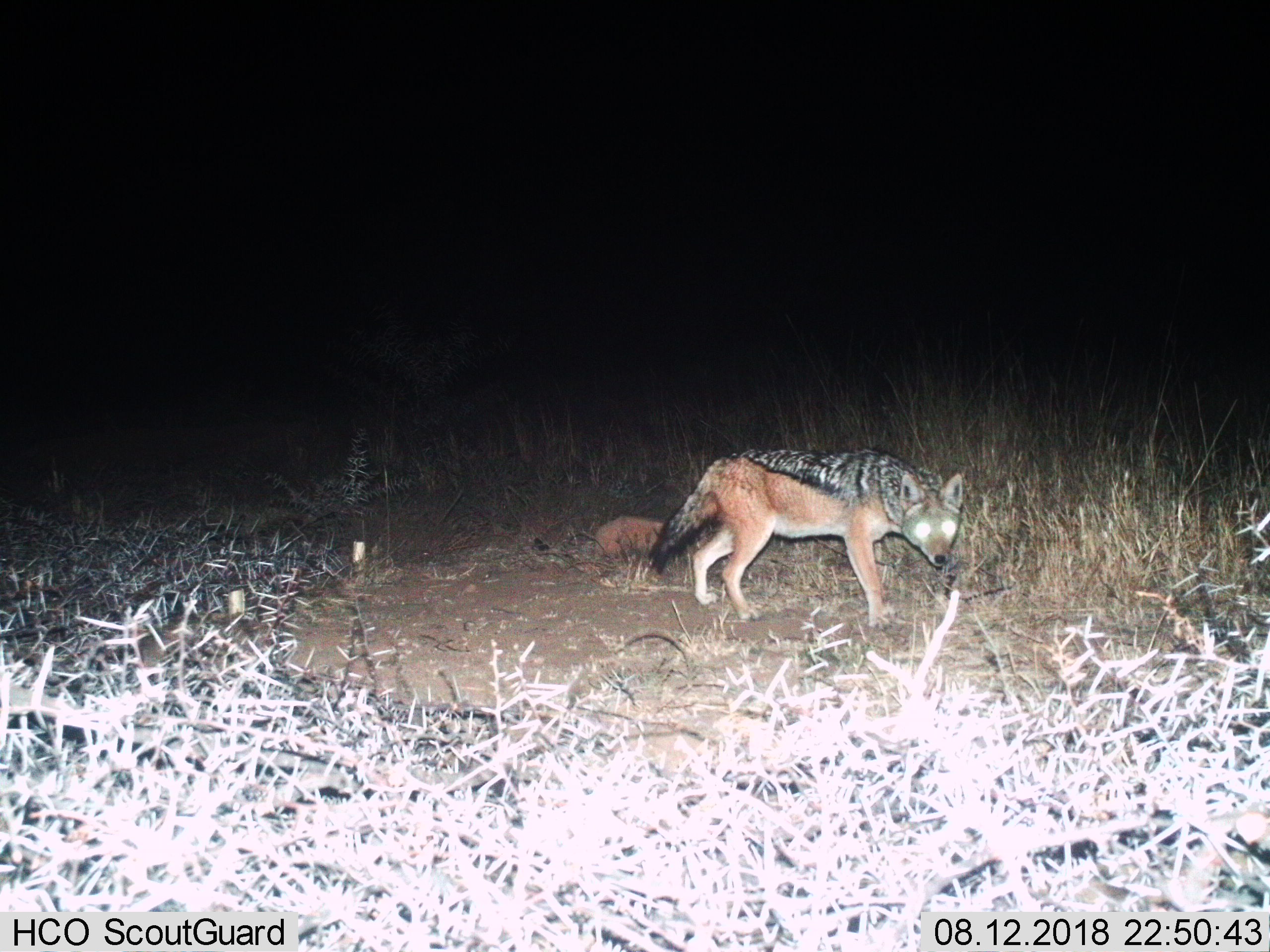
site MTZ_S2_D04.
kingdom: Animalia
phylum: Chordata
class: Mammalia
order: Carnivora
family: Canidae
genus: Lupulella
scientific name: Lupulella mesomelas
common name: black-backed jackal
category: jackalblackbacked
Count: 1.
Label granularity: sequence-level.